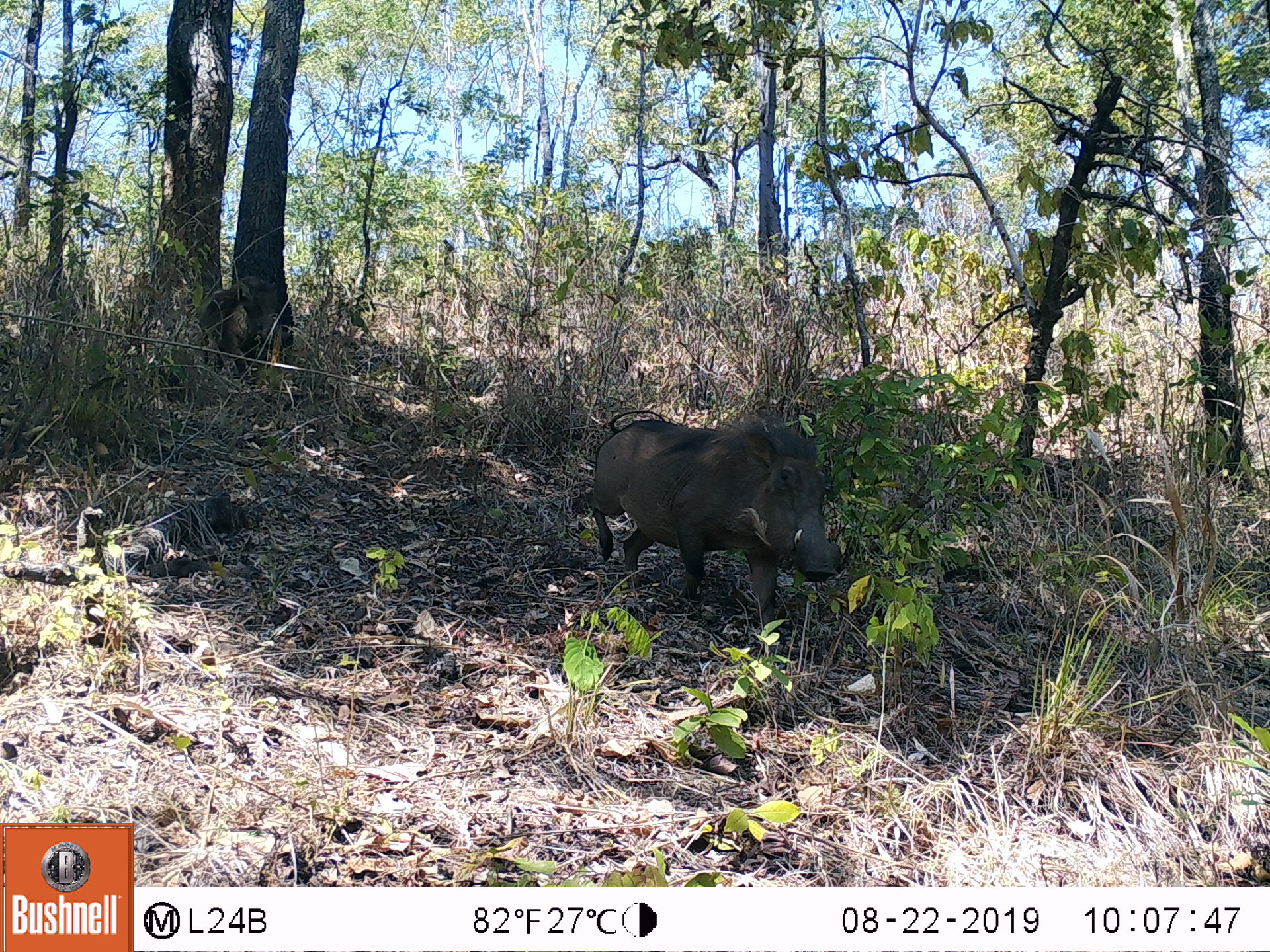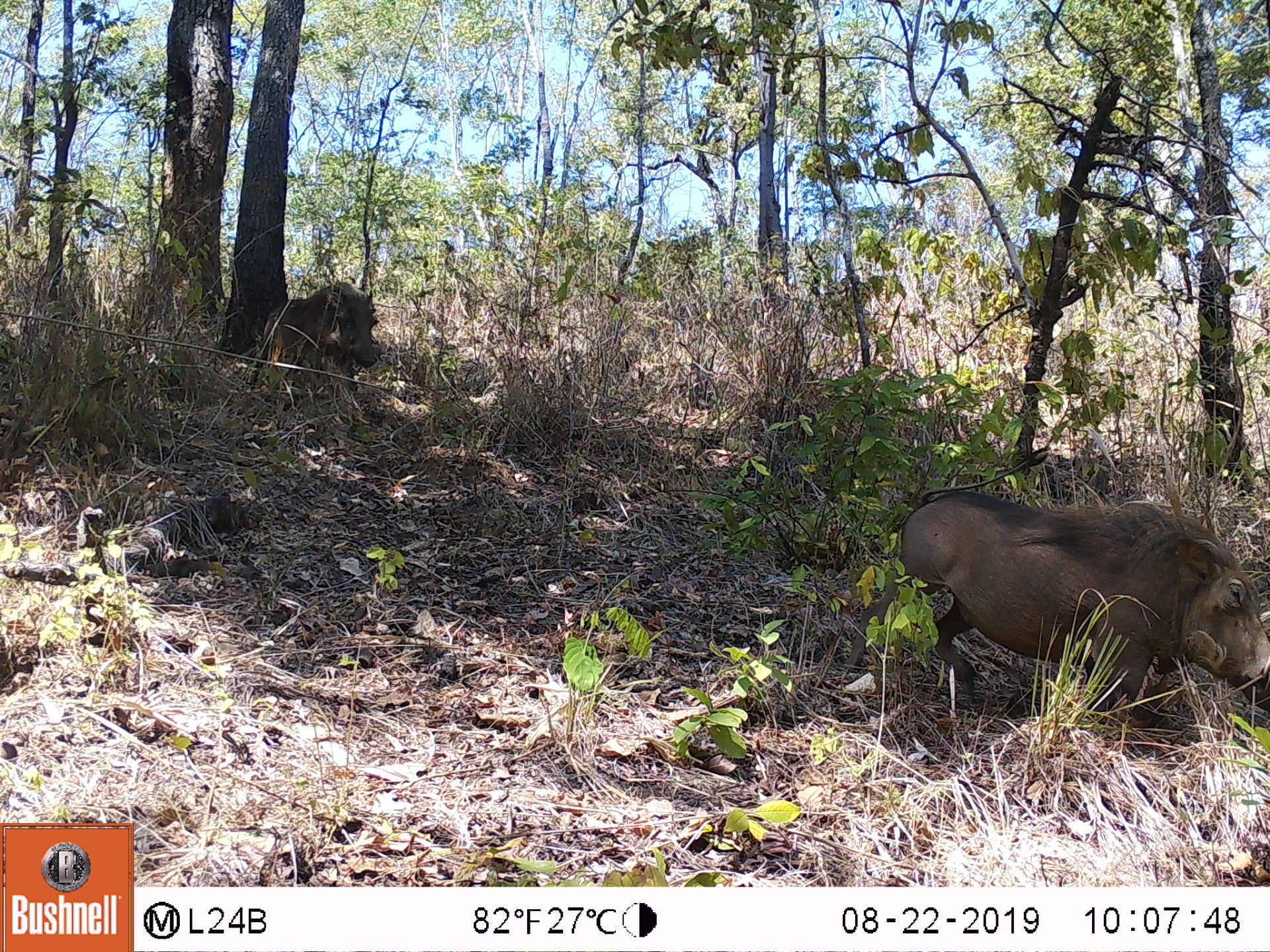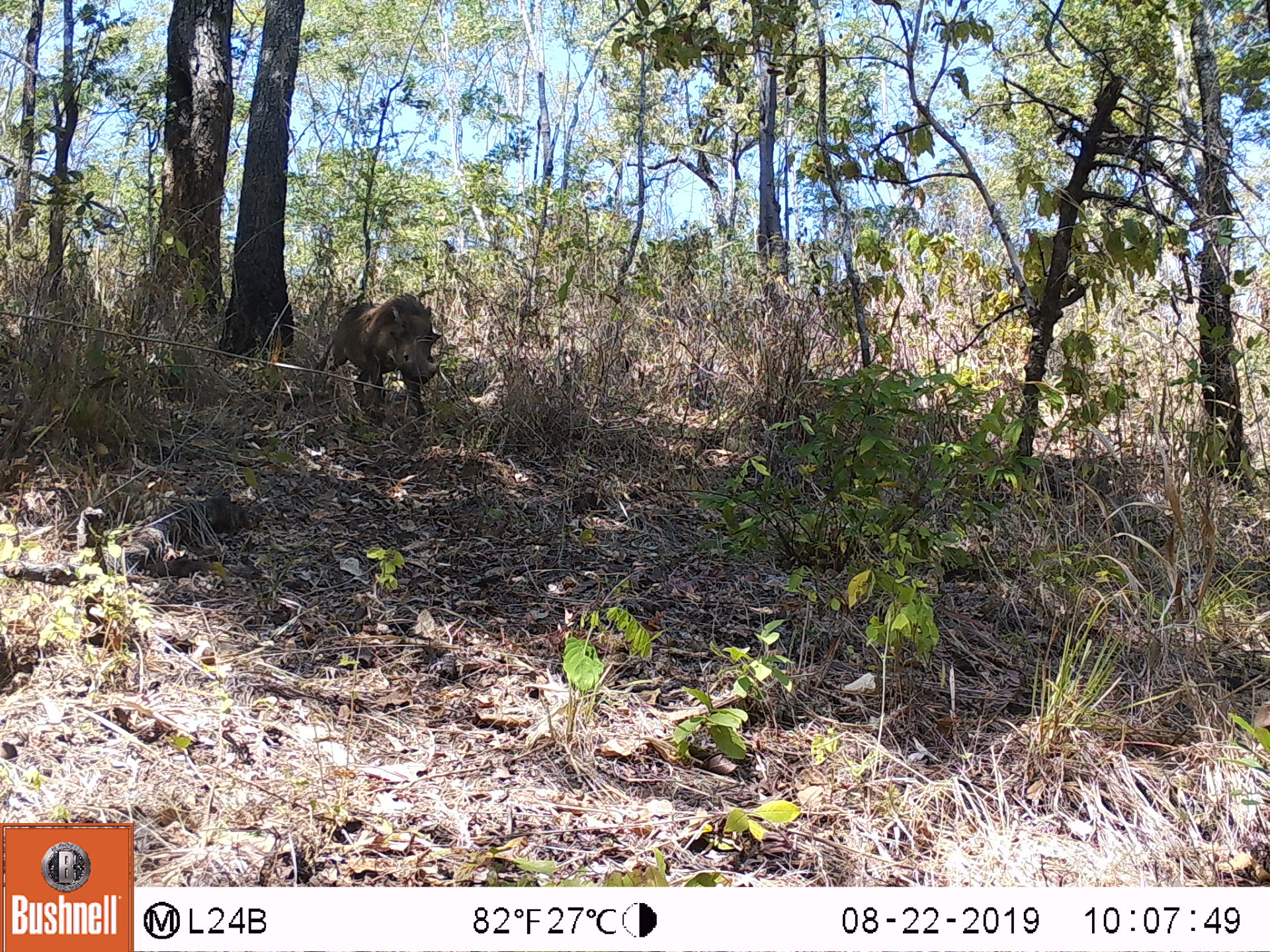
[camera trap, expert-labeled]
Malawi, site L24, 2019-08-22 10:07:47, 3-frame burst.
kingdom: Animalia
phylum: Chordata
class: Mammalia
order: Artiodactyla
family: Suidae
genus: Phacochoerus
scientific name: Phacochoerus africanus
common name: common warthog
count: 2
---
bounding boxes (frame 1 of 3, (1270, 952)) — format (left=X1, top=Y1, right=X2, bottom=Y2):
common warthog: (left=585, top=399, right=853, bottom=617); (left=202, top=269, right=298, bottom=382)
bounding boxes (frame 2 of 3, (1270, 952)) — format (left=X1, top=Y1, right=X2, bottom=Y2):
common warthog: (left=899, top=461, right=1263, bottom=727); (left=256, top=273, right=386, bottom=394)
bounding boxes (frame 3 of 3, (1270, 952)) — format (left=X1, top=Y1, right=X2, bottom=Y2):
common warthog: (left=314, top=293, right=447, bottom=420)